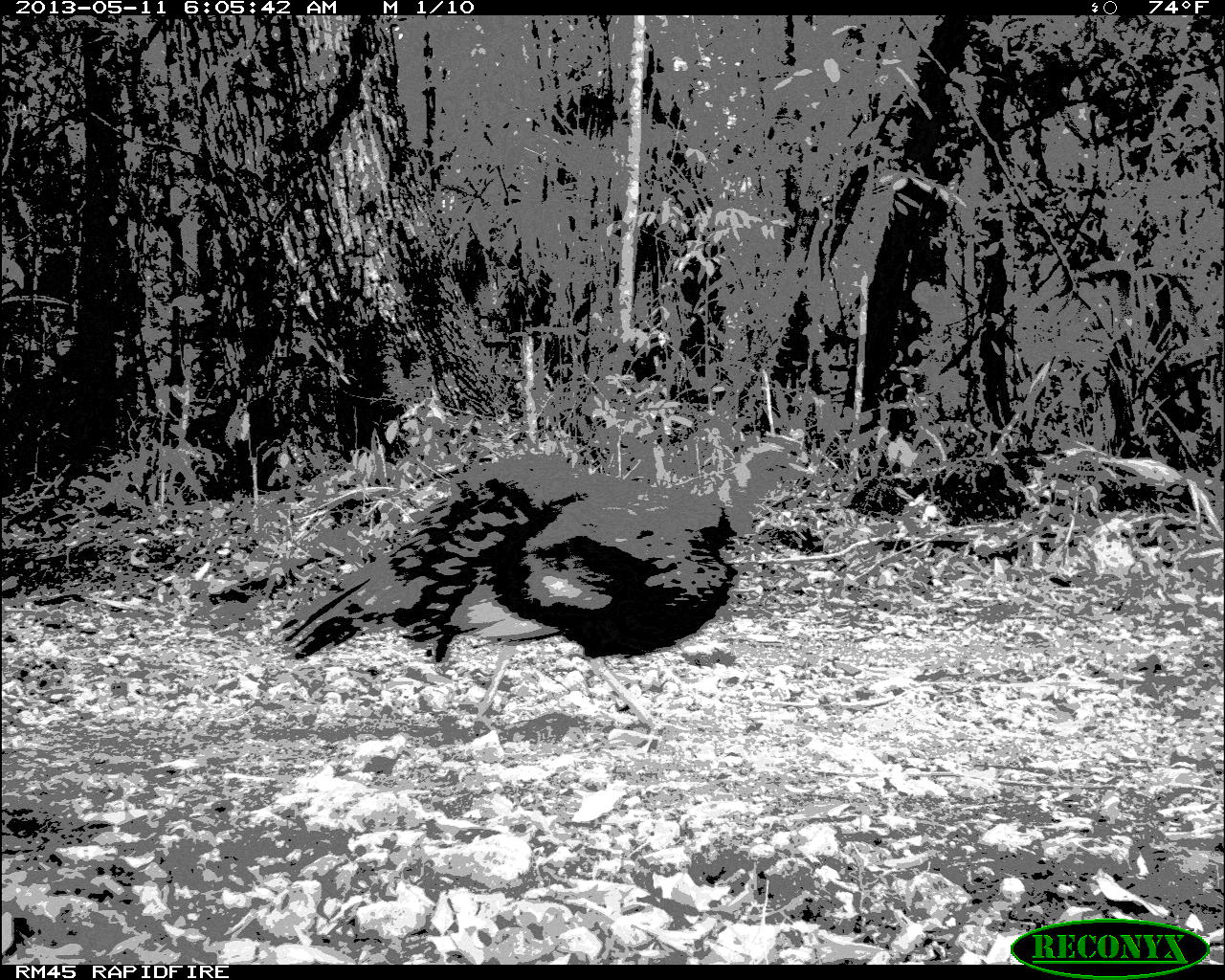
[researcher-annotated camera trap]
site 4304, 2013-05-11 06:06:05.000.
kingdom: Animalia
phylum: Chordata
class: Aves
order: Galliformes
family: Phasianidae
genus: Meleagris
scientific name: Meleagris ocellata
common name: ocellated turkey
Meleagris ocellata (ocellated turkey), count 1, sex male.